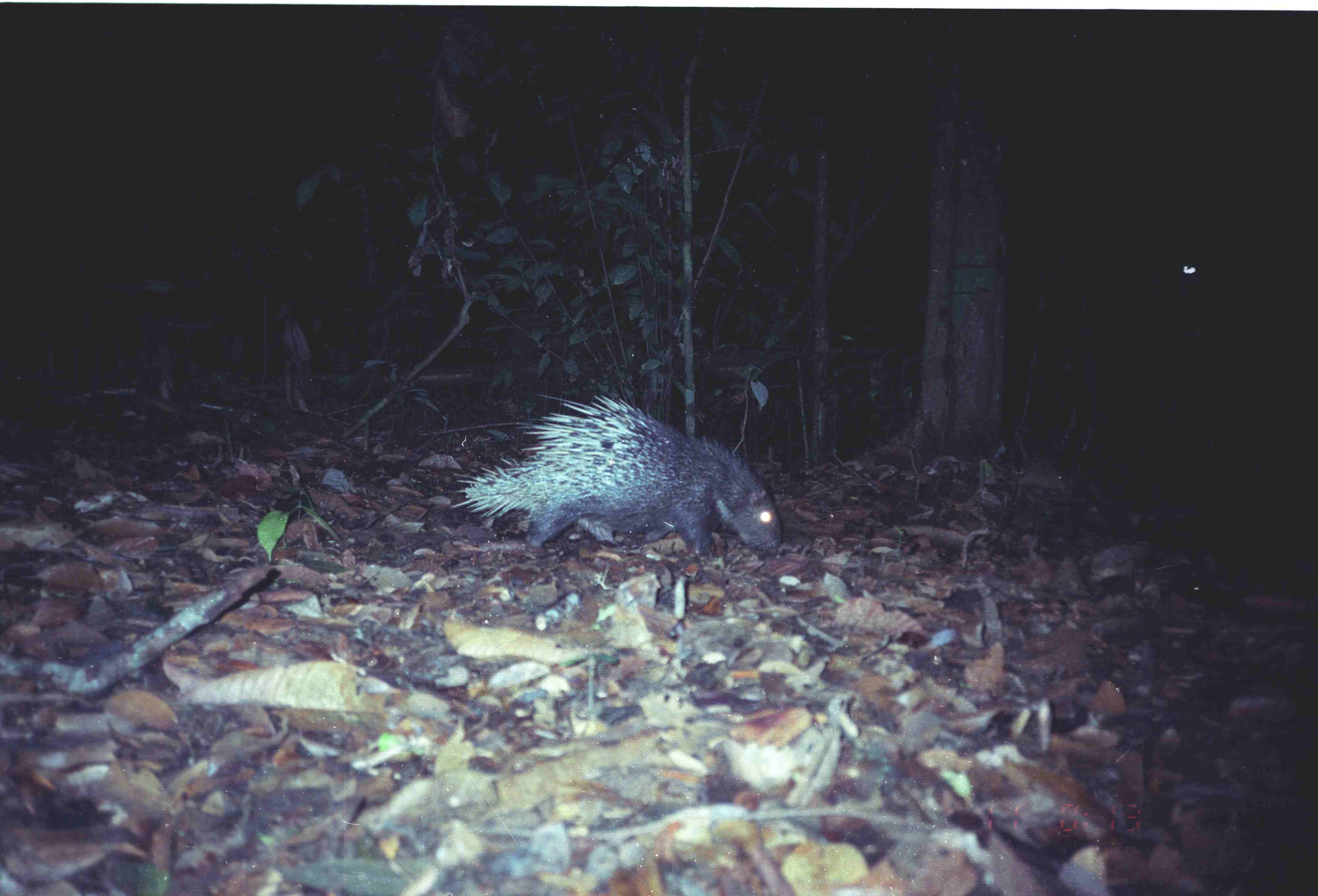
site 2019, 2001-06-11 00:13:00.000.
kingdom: Animalia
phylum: Chordata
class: Mammalia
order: Rodentia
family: Hystricidae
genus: Hystrix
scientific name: Hystrix brachyura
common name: east asian porcupine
Hystrix brachyura (east asian porcupine), count 1.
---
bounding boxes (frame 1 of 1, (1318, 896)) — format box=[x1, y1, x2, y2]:
hystrix brachyura: box=[448, 393, 780, 560]